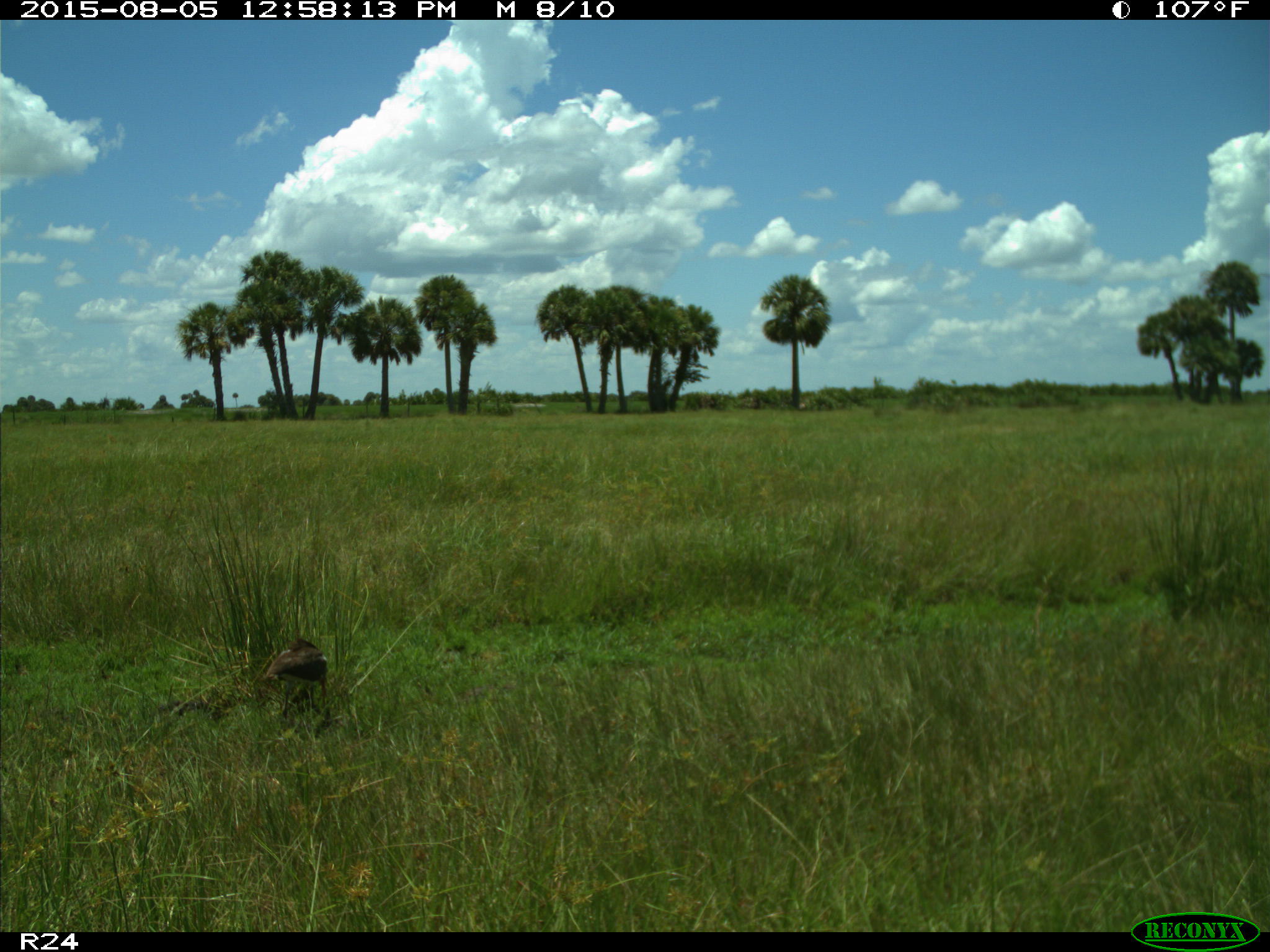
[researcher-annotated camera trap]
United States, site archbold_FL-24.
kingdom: Animalia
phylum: Chordata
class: Aves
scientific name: Aves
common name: birds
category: unidentified bird